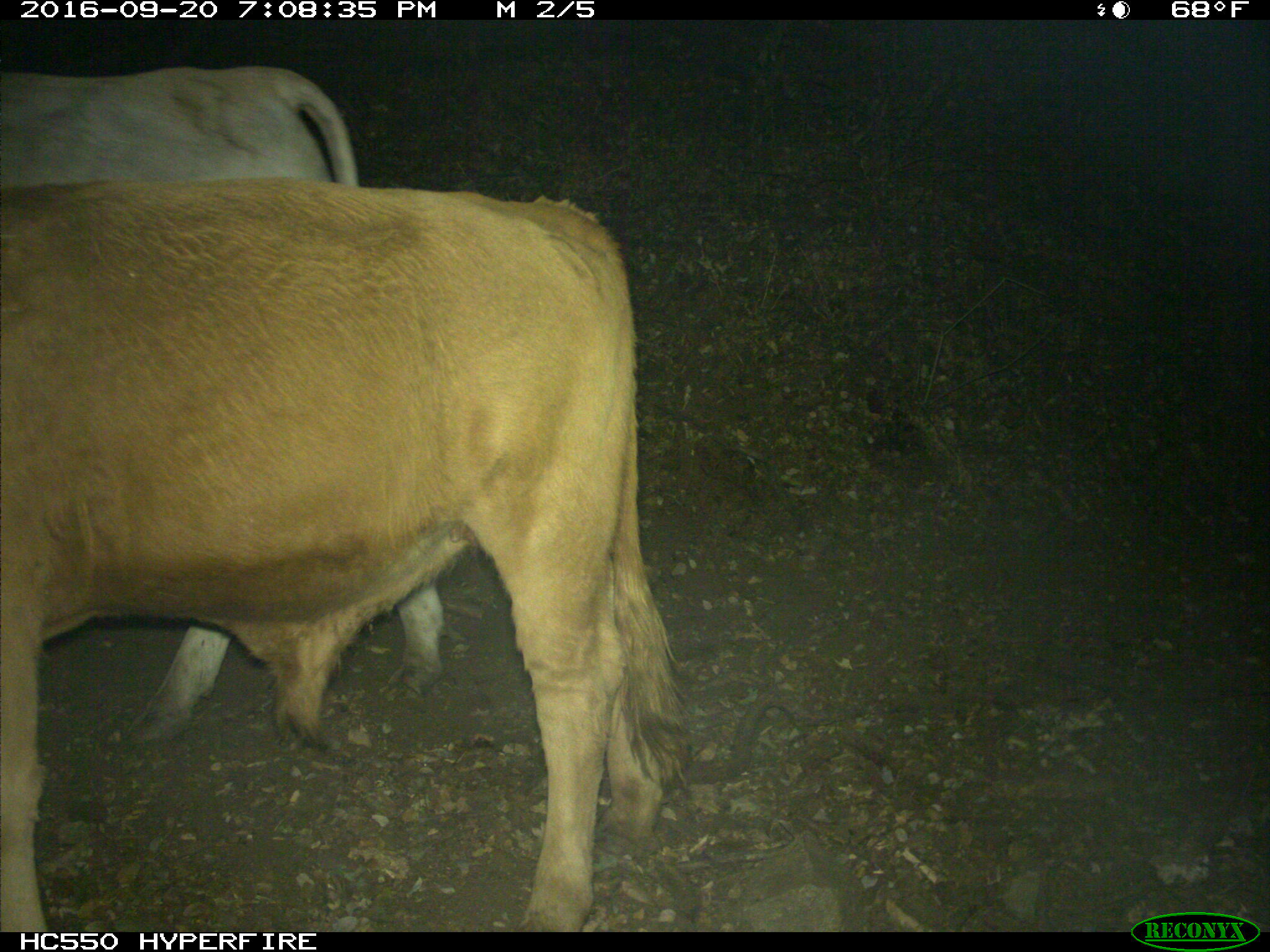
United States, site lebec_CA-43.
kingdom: Animalia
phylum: Chordata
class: Mammalia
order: Artiodactyla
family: Bovidae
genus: Bos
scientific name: Bos taurus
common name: domestic cow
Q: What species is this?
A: Bos taurus (domestic cow).